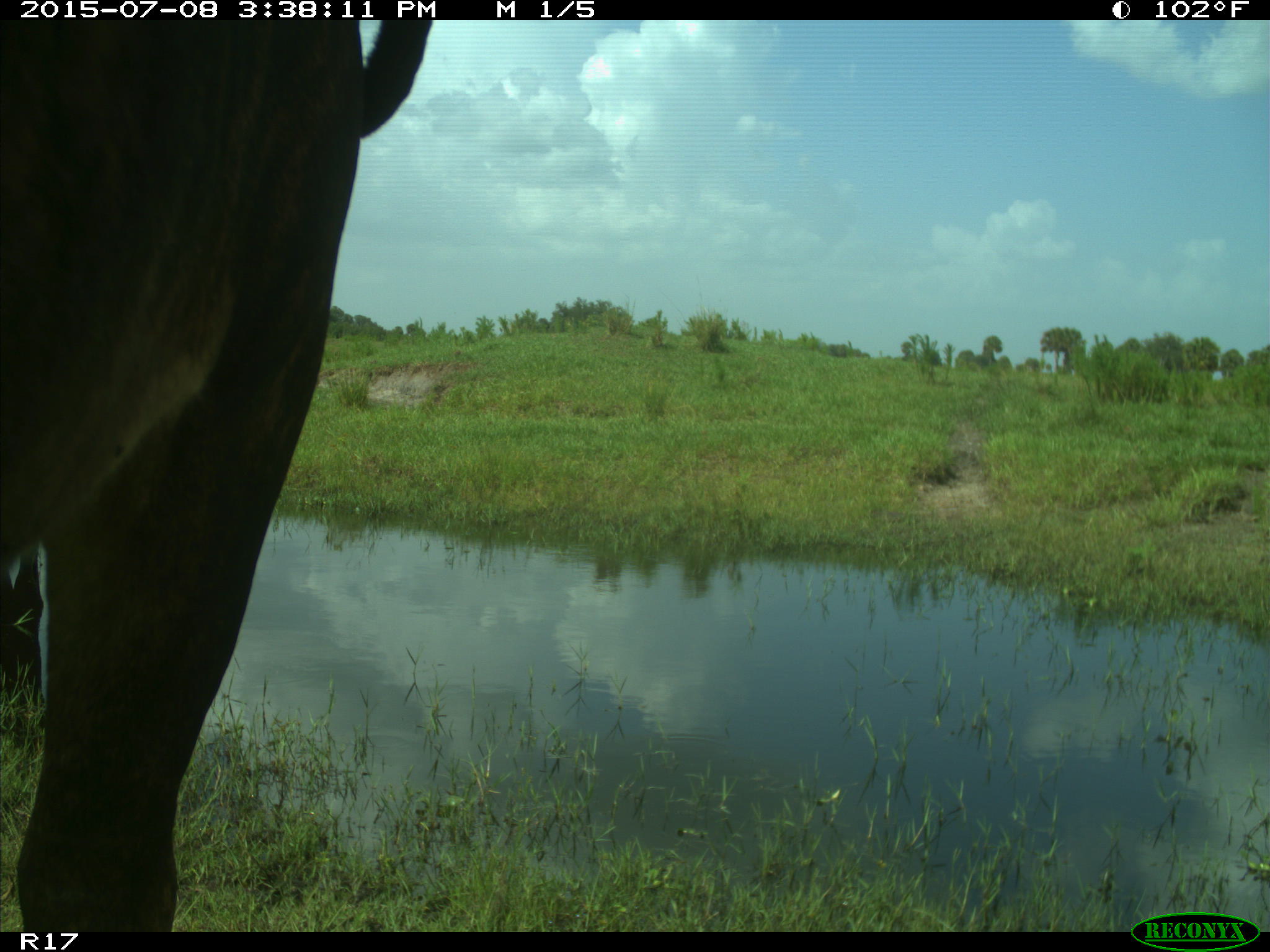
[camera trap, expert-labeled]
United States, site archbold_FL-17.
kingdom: Animalia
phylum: Chordata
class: Mammalia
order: Artiodactyla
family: Bovidae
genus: Bos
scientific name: Bos taurus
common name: domestic cow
Bos taurus (domestic cow).